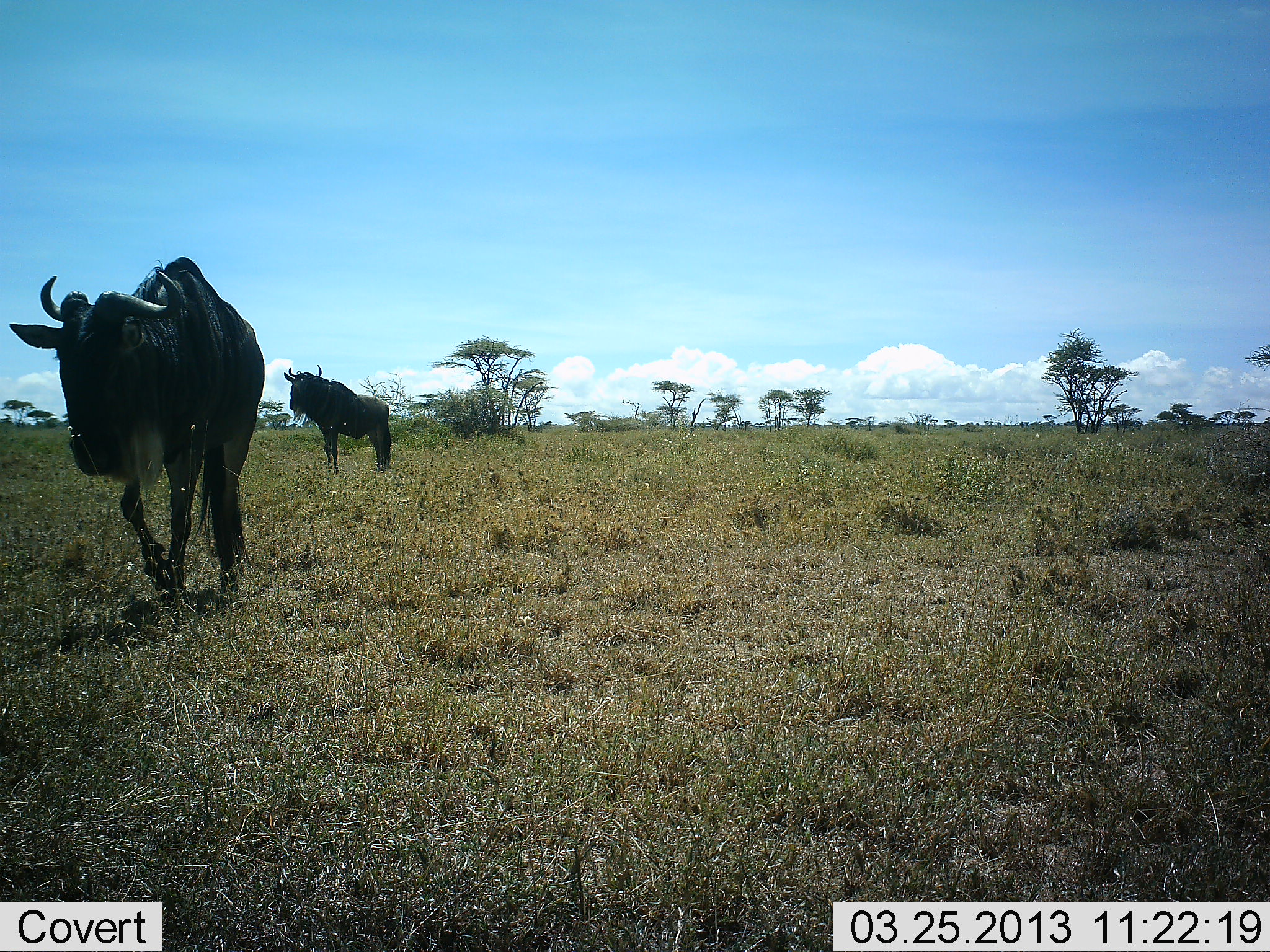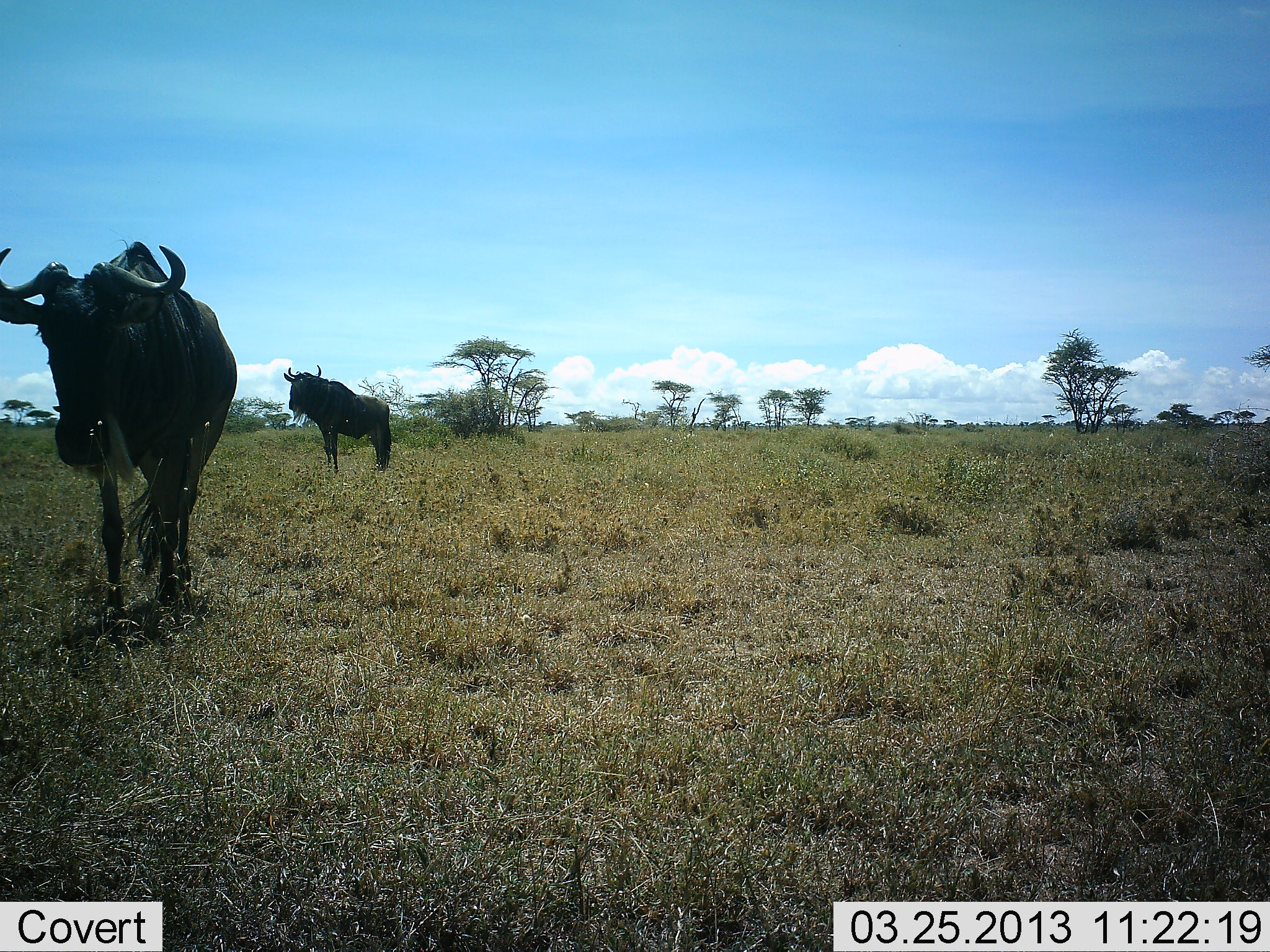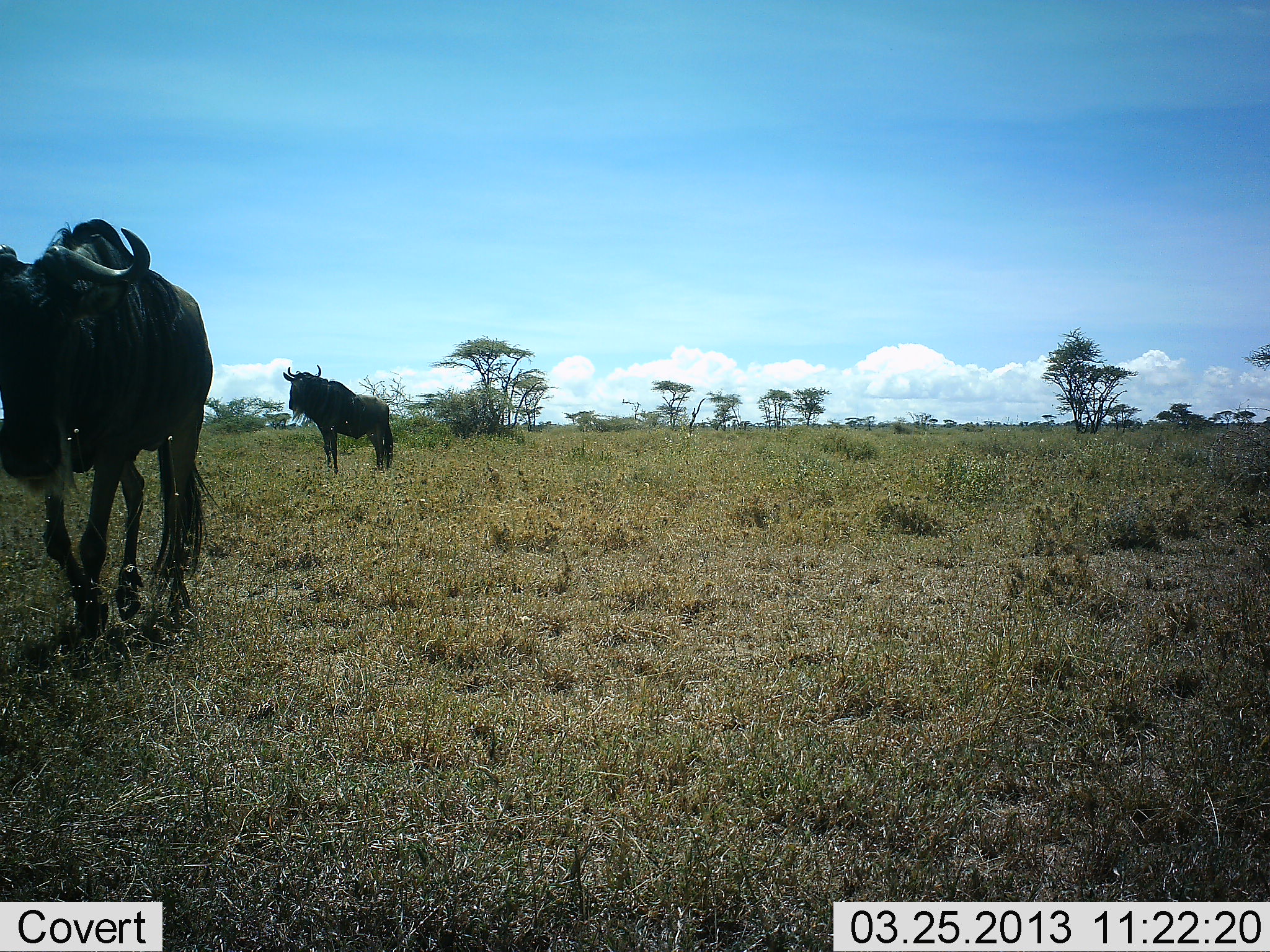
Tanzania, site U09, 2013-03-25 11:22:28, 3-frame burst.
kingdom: Animalia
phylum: Chordata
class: Mammalia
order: Artiodactyla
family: Bovidae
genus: Connochaetes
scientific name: Connochaetes taurinus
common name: blue wildebeest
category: wildebeest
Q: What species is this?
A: Wildebeest (blue wildebeest) (Connochaetes taurinus).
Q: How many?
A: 2.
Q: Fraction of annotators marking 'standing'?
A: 87%.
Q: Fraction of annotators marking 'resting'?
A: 4%.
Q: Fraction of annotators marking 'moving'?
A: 65%.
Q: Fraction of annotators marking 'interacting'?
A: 0%.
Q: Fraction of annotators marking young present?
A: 0%.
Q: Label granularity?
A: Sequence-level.